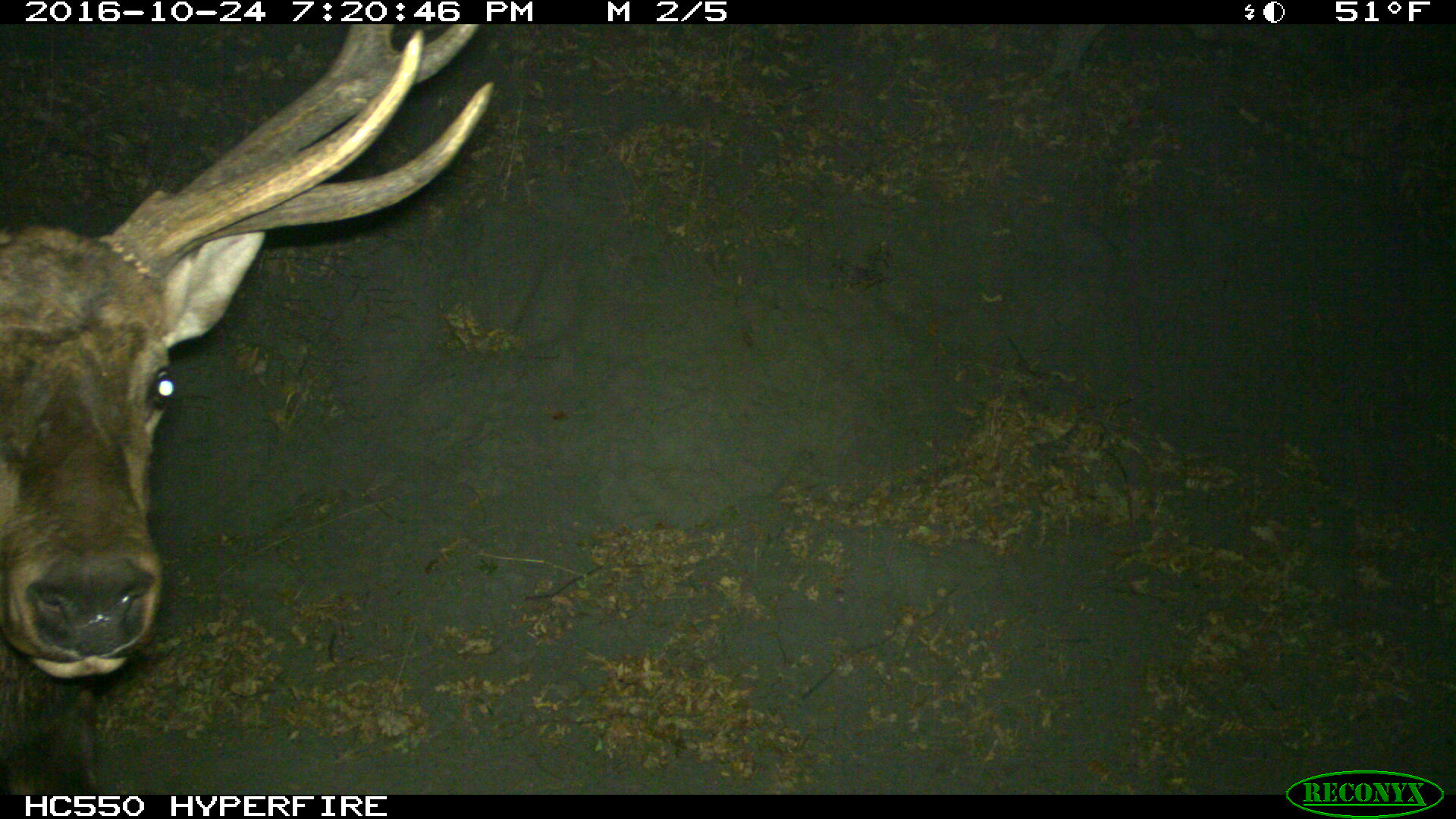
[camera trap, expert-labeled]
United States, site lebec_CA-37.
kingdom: Animalia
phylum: Chordata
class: Mammalia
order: Artiodactyla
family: Cervidae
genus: Cervus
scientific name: Cervus canadensis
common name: elk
Cervus canadensis (elk).